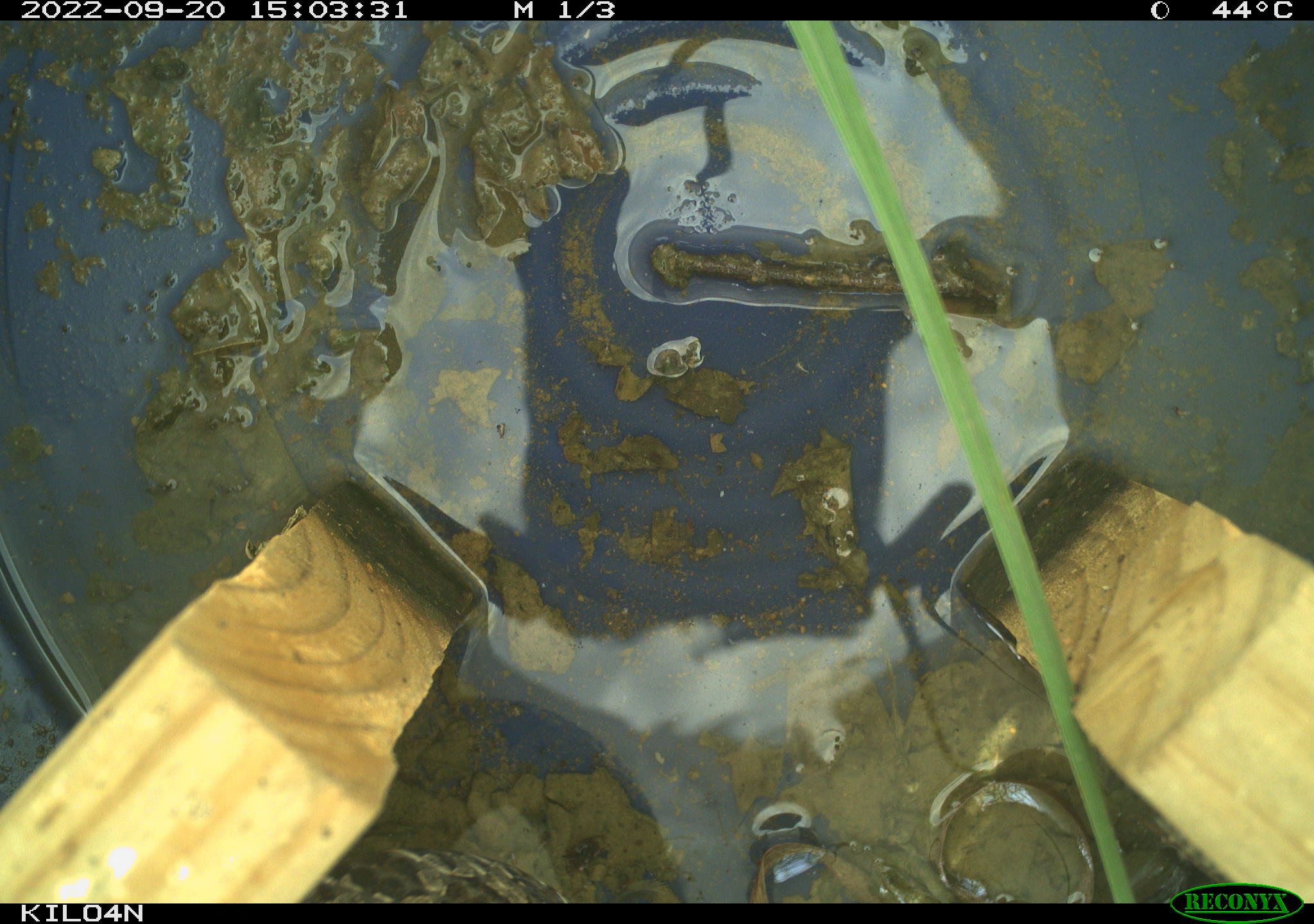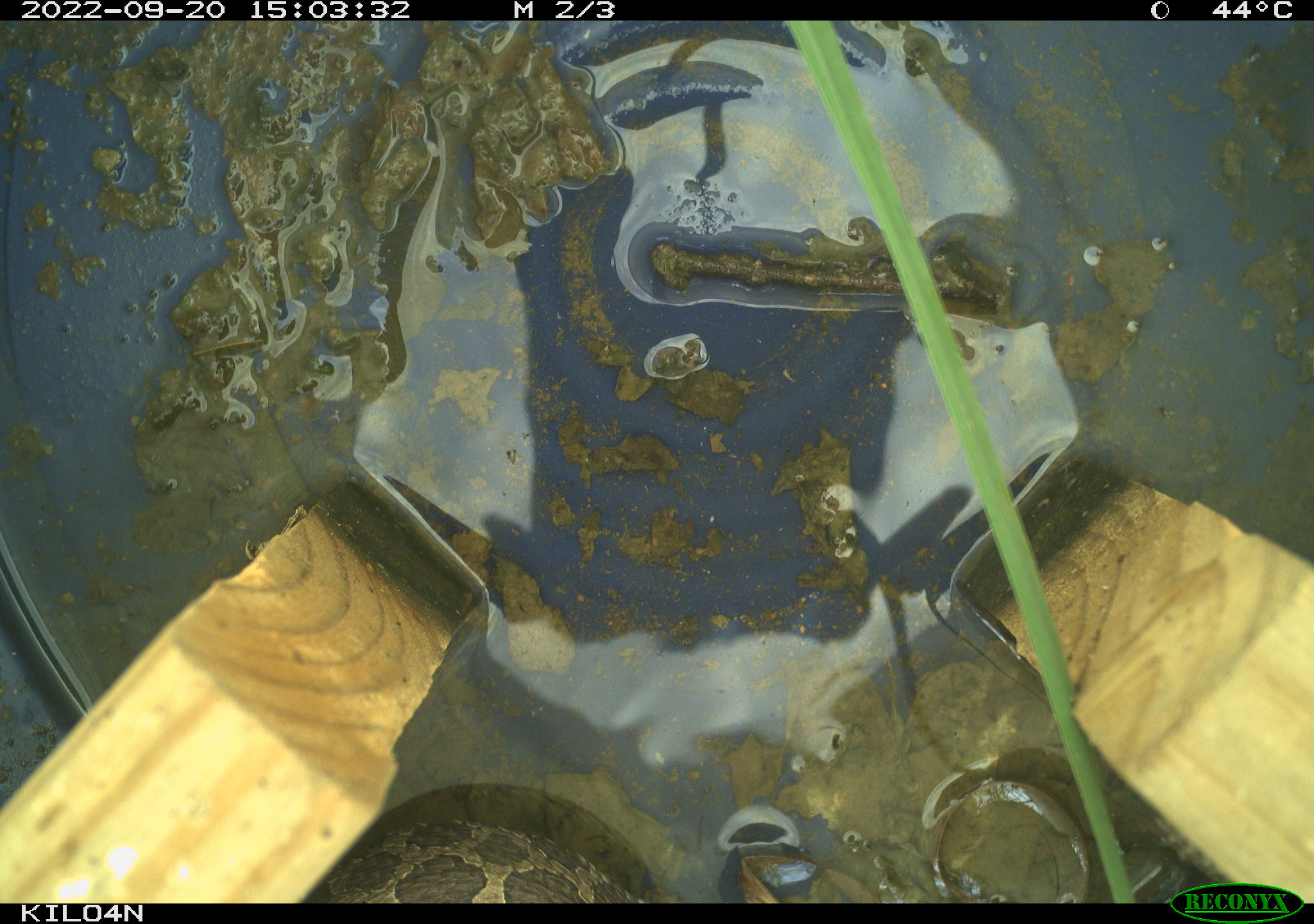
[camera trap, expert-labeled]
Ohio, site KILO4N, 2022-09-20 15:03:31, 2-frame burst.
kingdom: Animalia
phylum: Chordata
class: Reptilia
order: Squamata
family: Viperidae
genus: Sistrurus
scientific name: Sistrurus catenatus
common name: eastern massasauga